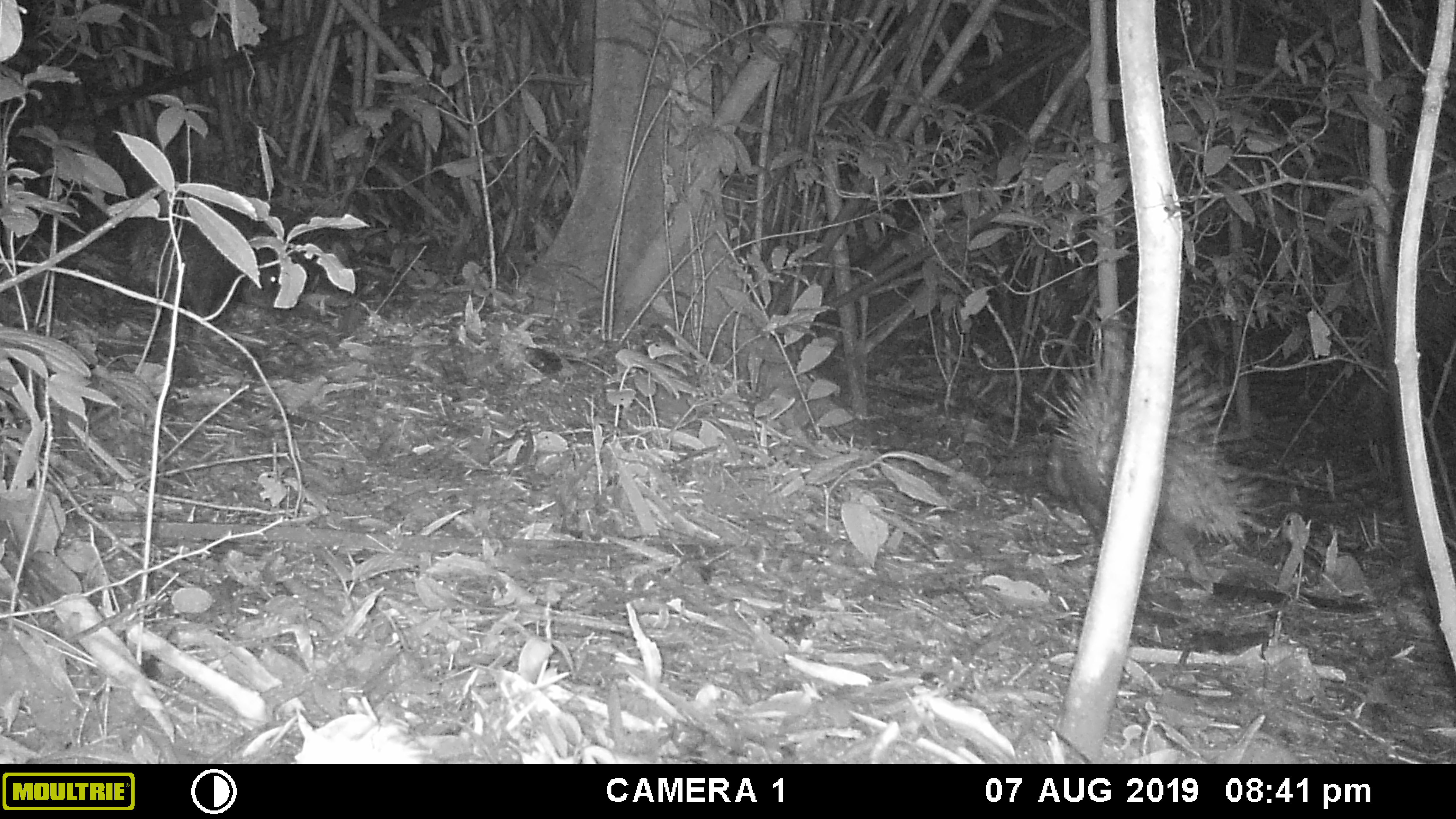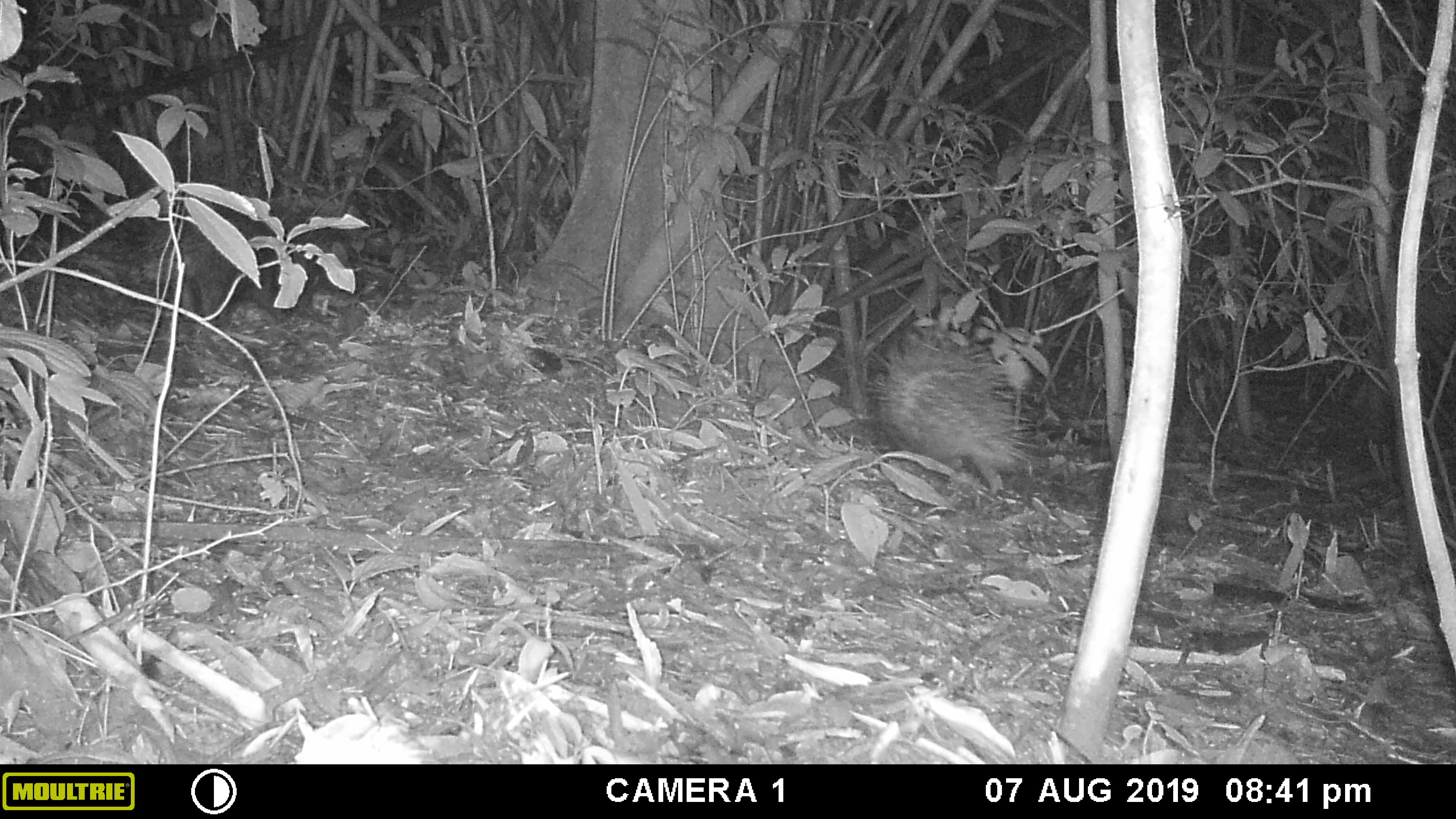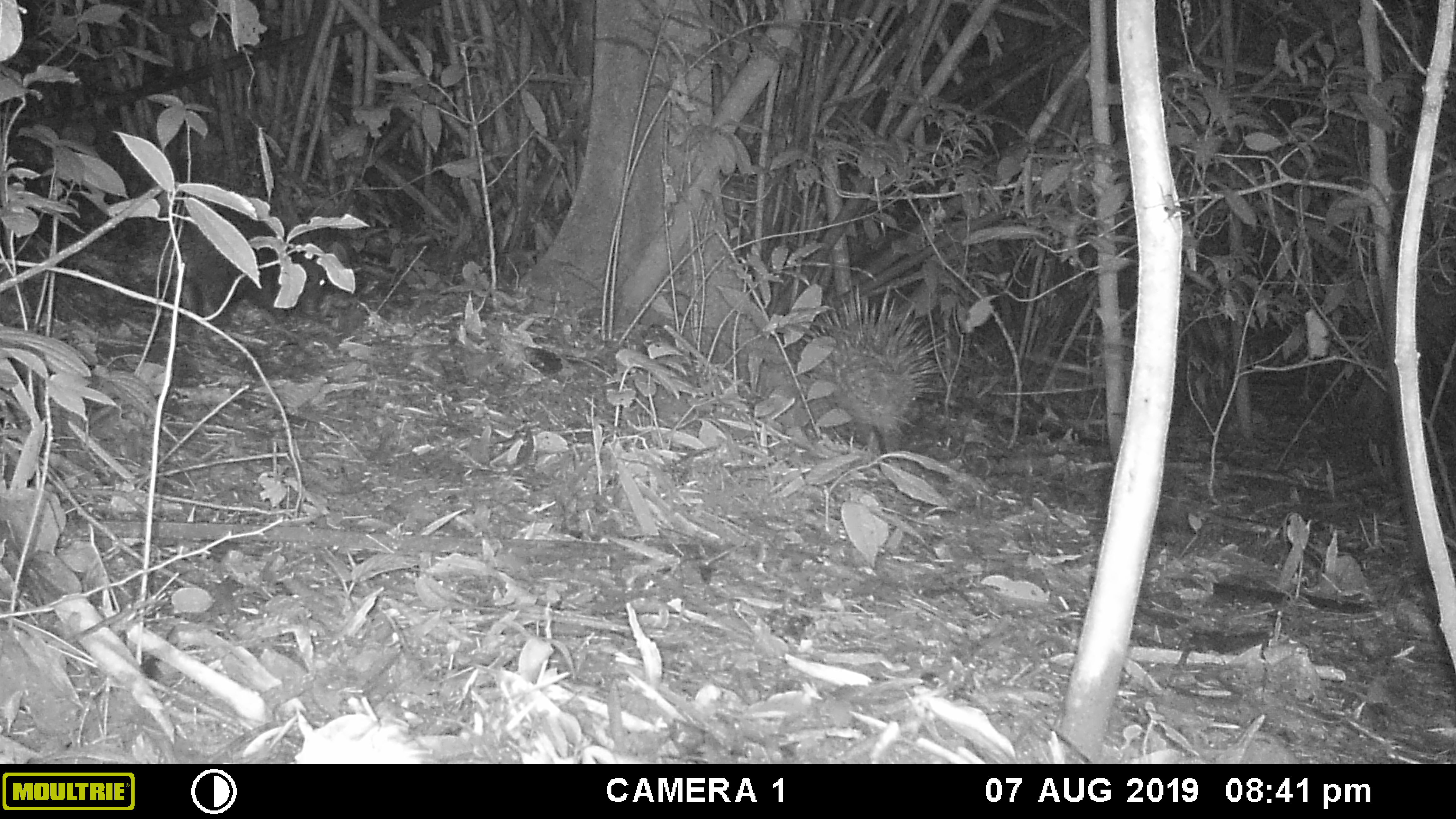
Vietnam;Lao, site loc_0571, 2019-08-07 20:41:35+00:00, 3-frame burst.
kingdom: Animalia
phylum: Chordata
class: Mammalia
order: Rodentia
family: Hystricidae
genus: Hystrix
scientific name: Hystrix brachyura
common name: malayan porcupine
Malayan porcupine (Hystrix brachyura). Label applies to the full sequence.